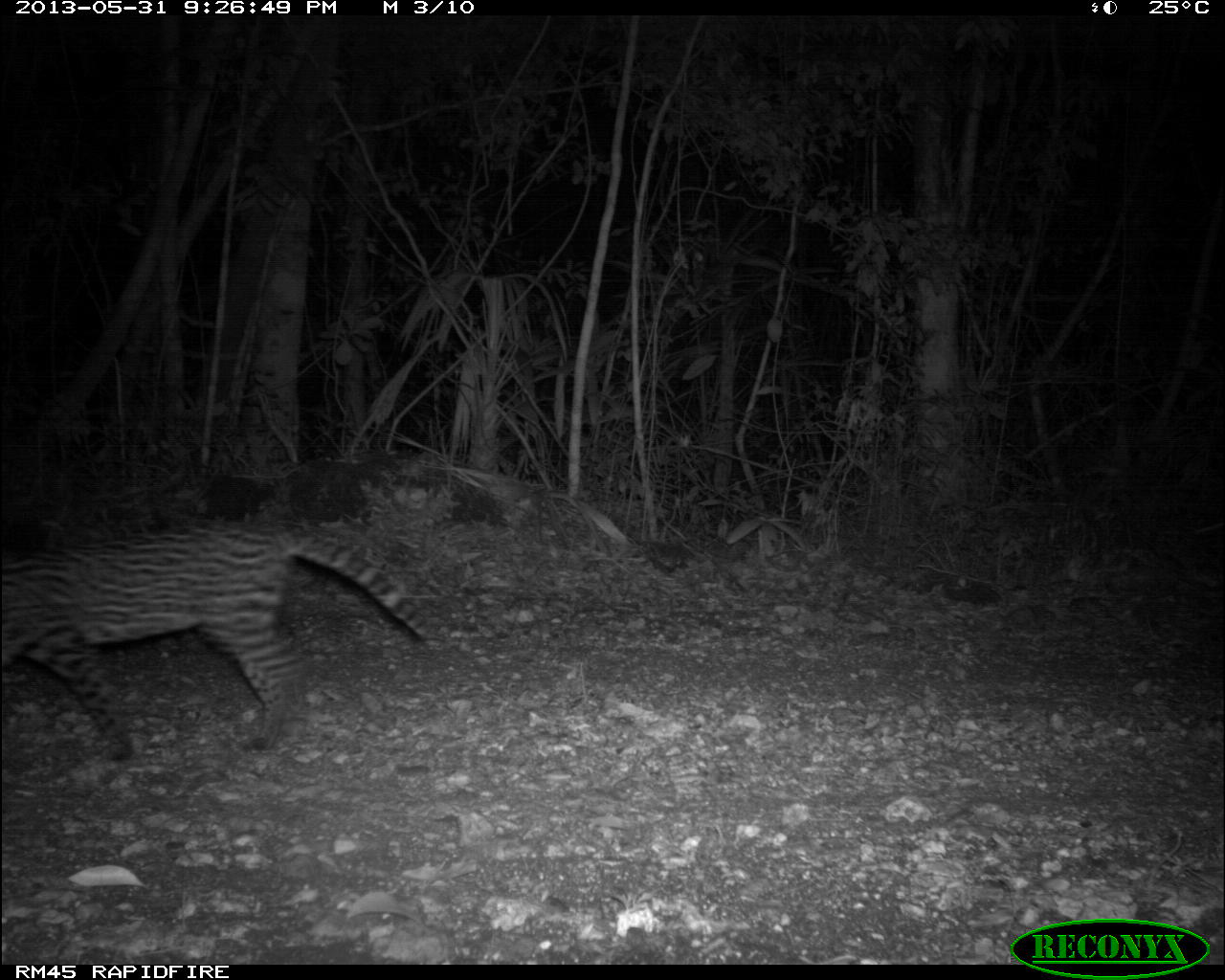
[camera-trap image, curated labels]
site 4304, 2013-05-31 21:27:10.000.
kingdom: Animalia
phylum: Chordata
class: Mammalia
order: Carnivora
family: Felidae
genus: Leopardus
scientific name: Leopardus pardalis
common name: ocelot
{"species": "Leopardus pardalis (ocelot)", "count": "1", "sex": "female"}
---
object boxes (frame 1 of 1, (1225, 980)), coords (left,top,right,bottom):
leopardus pardalis: (0,531,434,760)